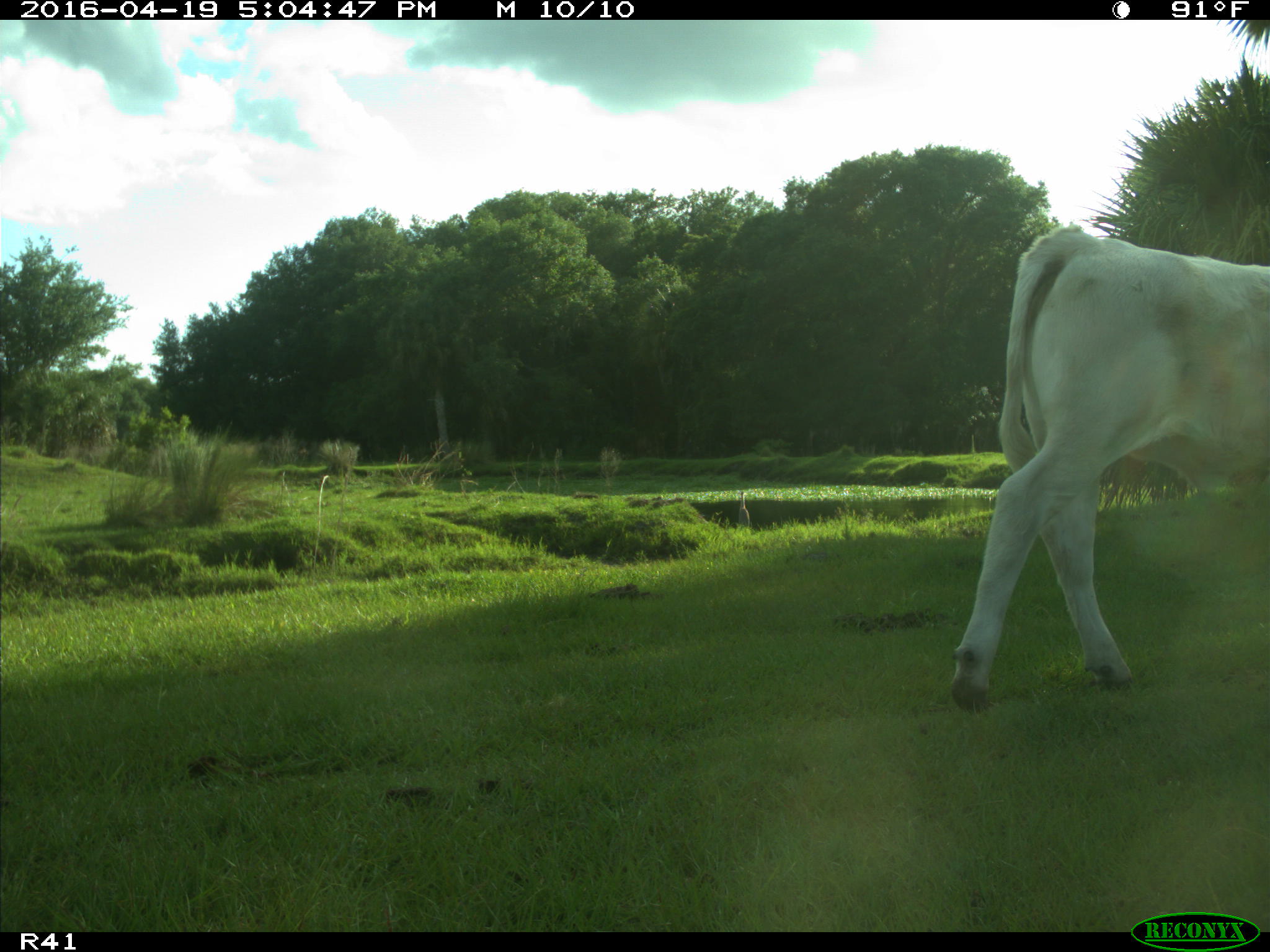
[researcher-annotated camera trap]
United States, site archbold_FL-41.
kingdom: Animalia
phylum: Chordata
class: Mammalia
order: Artiodactyla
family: Bovidae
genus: Bos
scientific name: Bos taurus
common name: domestic cow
Bos taurus (domestic cow).